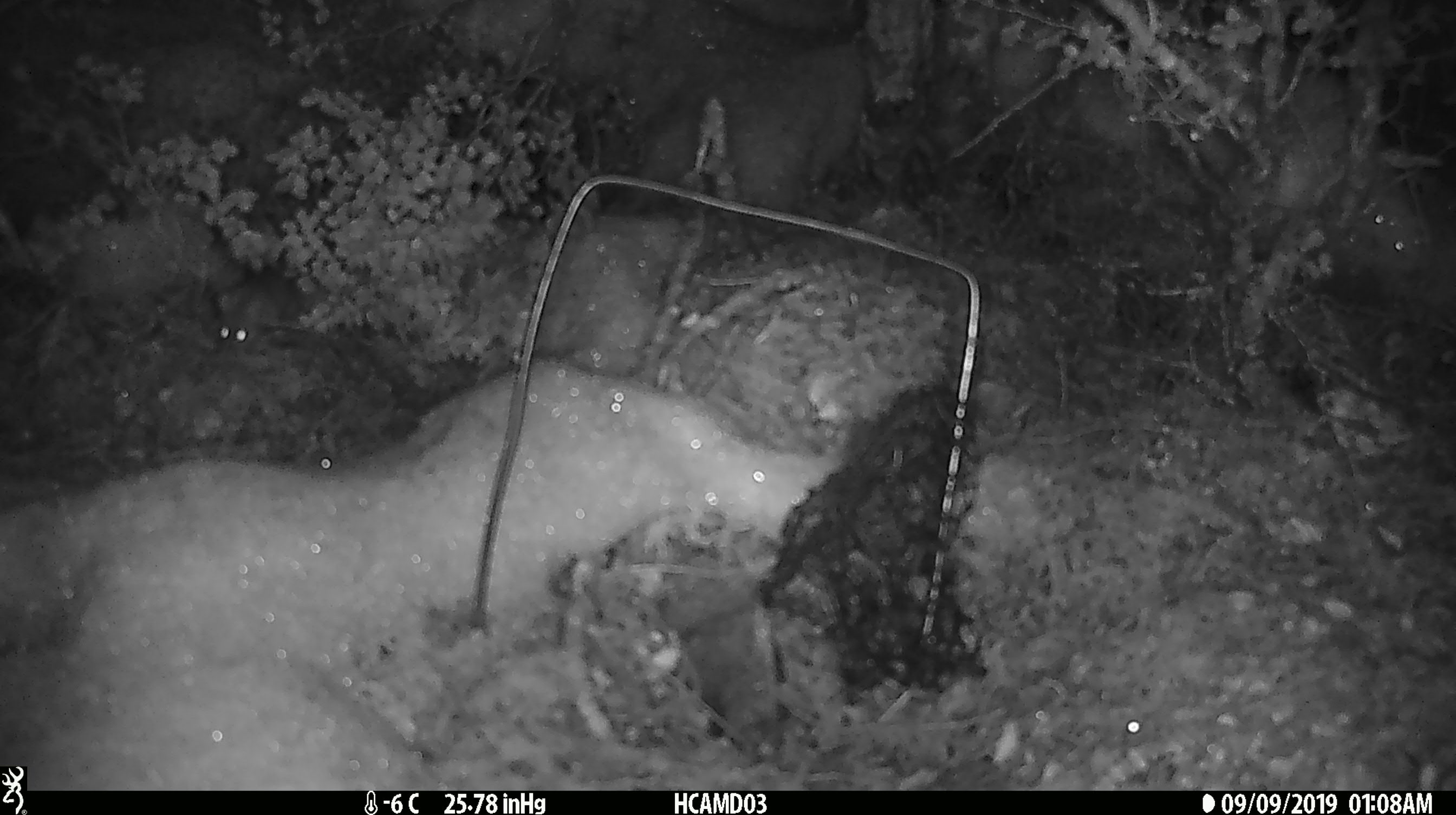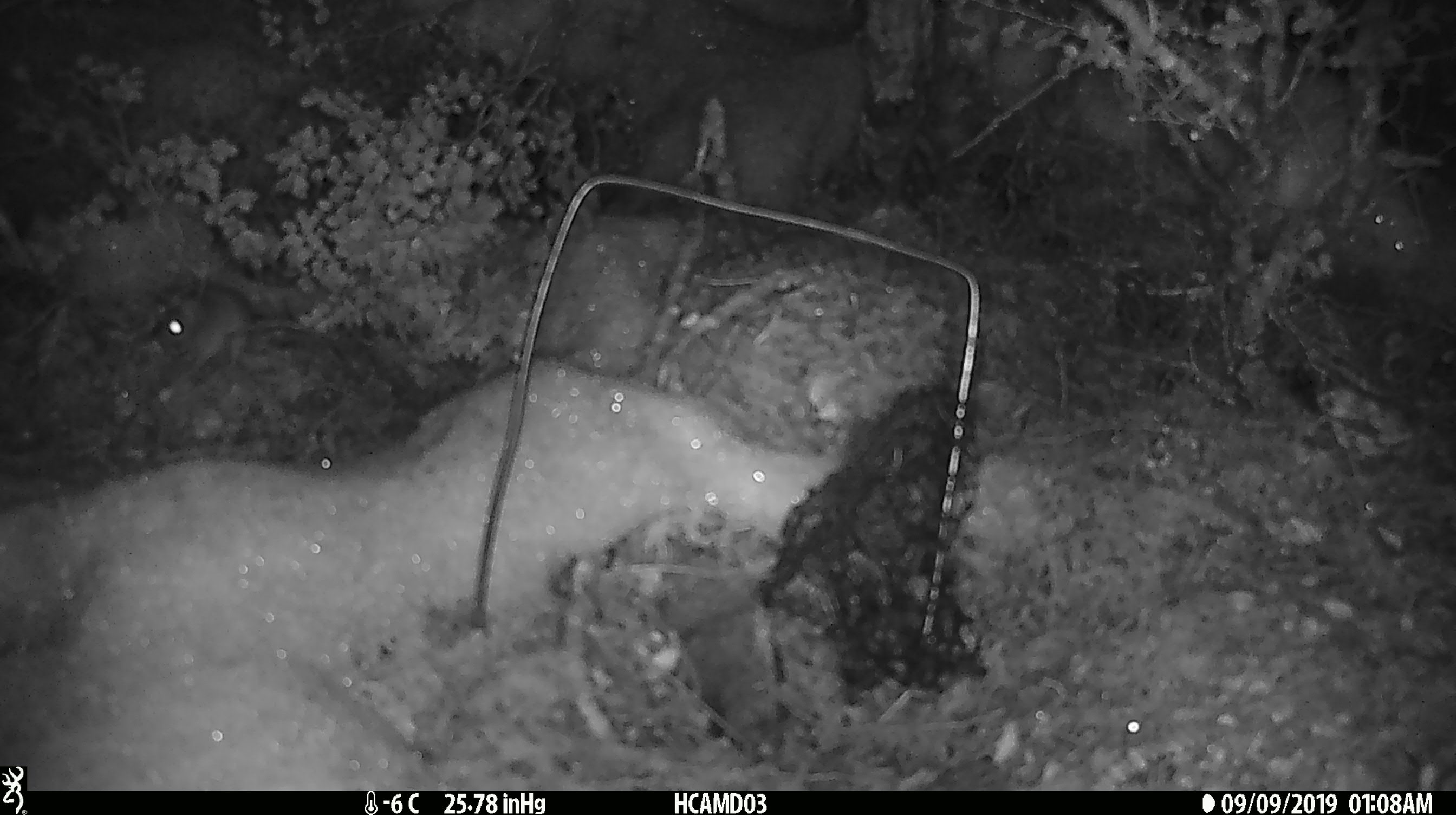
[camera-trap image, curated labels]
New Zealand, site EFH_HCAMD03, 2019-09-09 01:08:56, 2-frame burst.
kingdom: Animalia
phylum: Chordata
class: Mammalia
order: Rodentia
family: Muridae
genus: Mus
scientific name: Mus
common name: mouse